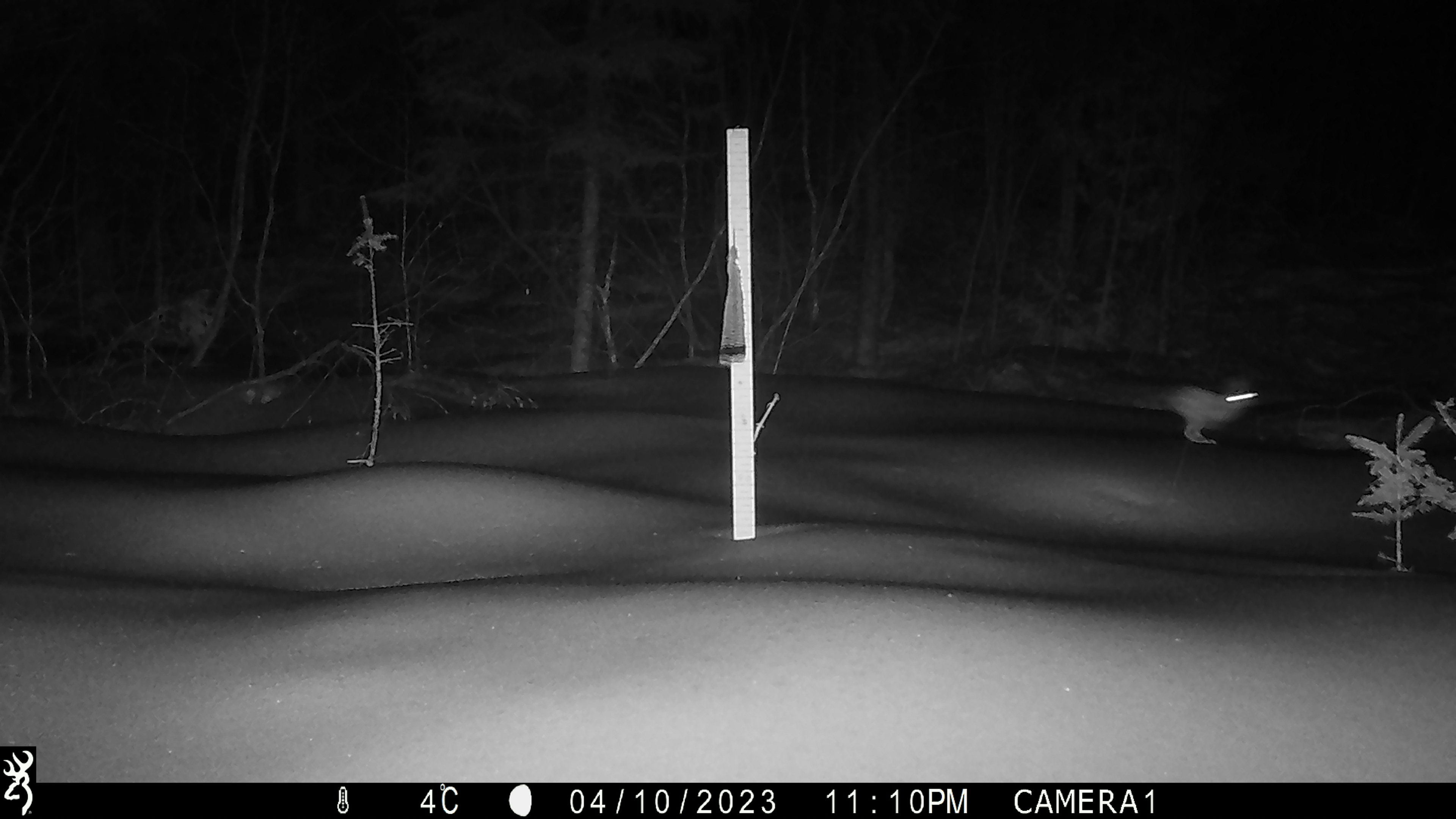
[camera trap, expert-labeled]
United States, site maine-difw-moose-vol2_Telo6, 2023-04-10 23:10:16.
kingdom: Animalia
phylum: Chordata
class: Mammalia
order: Lagomorpha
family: Leporidae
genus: Lepus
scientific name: Lepus americanus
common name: snowshoe hare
Snowshoe hare (Lepus americanus).